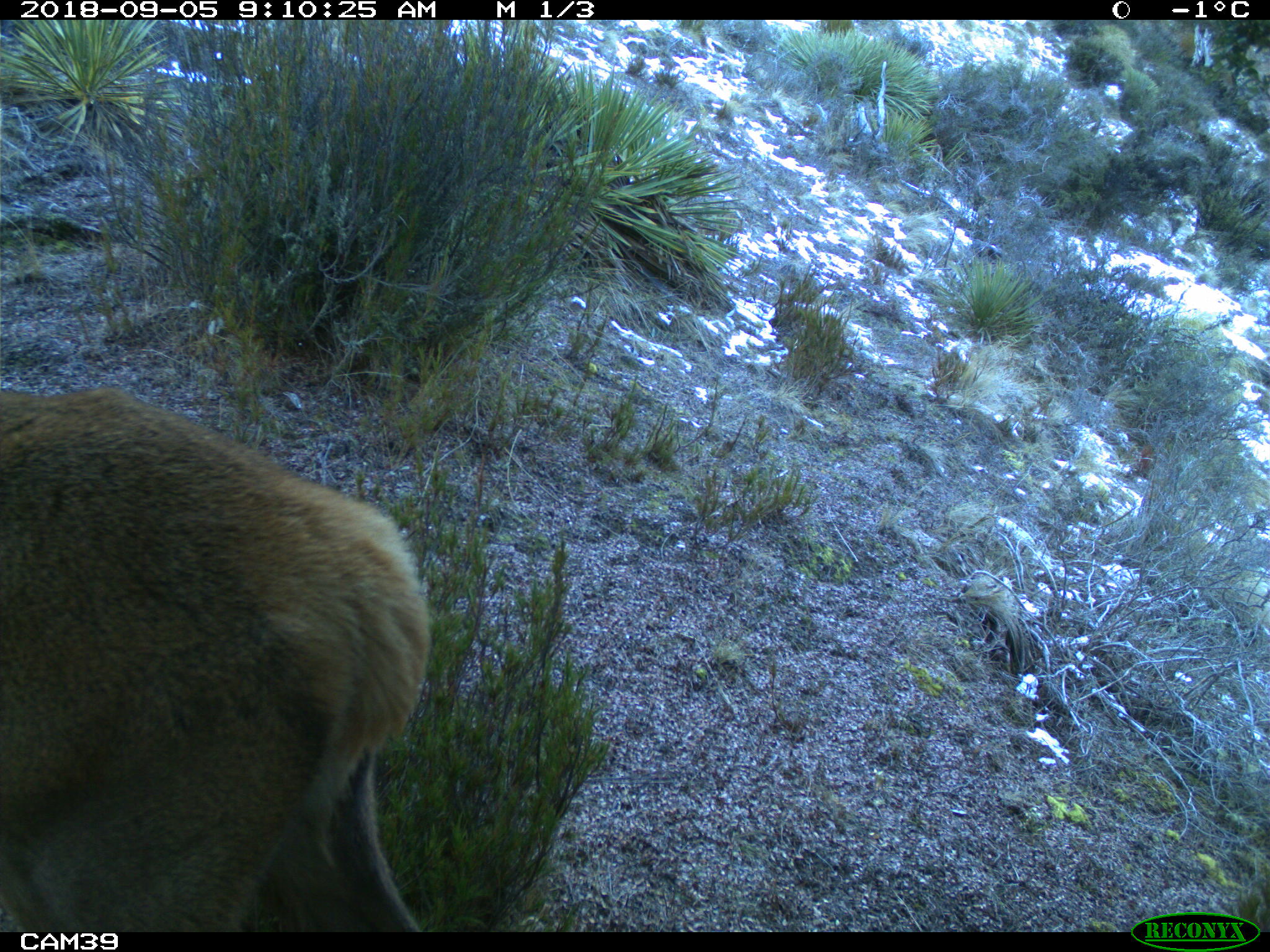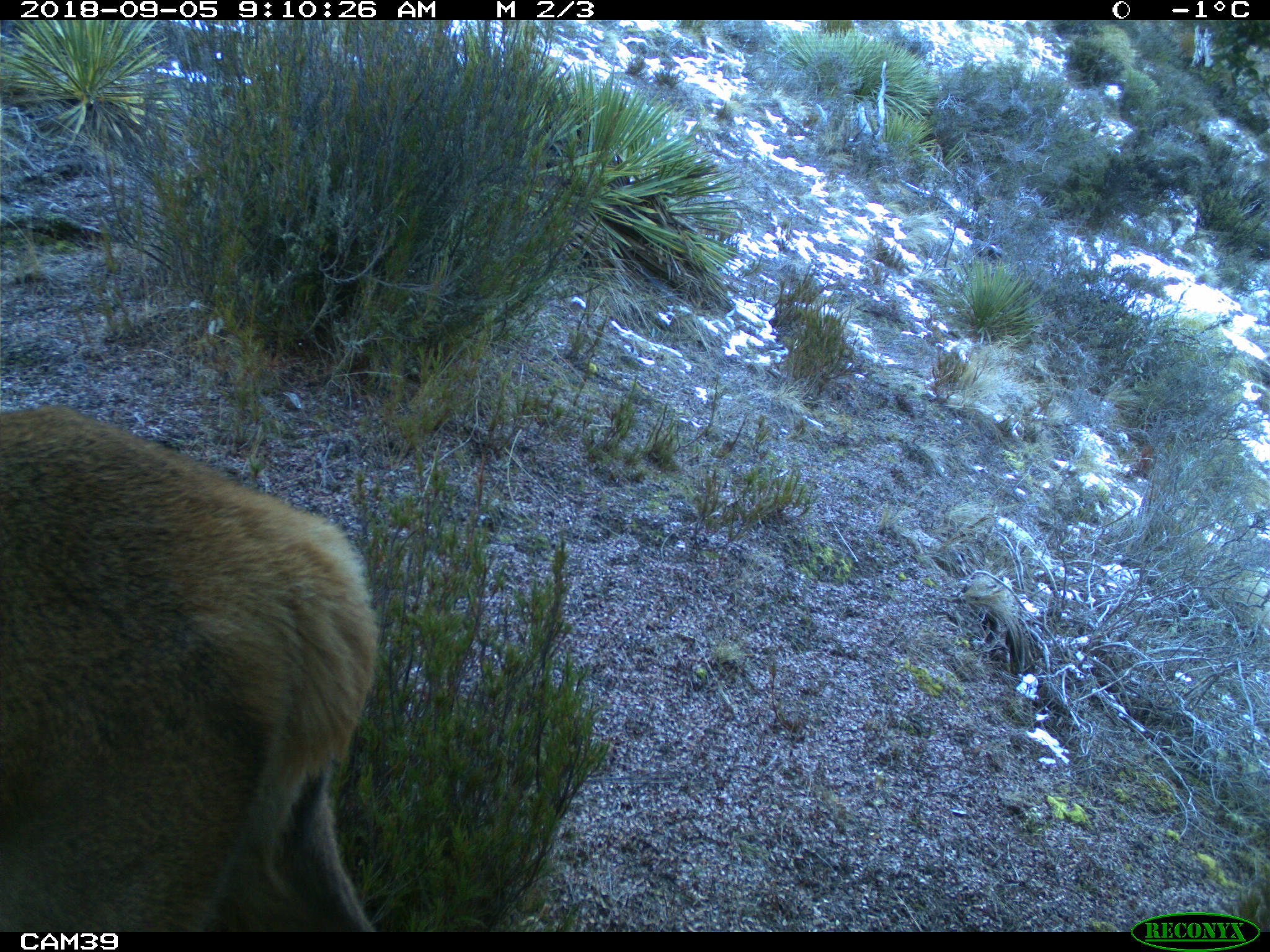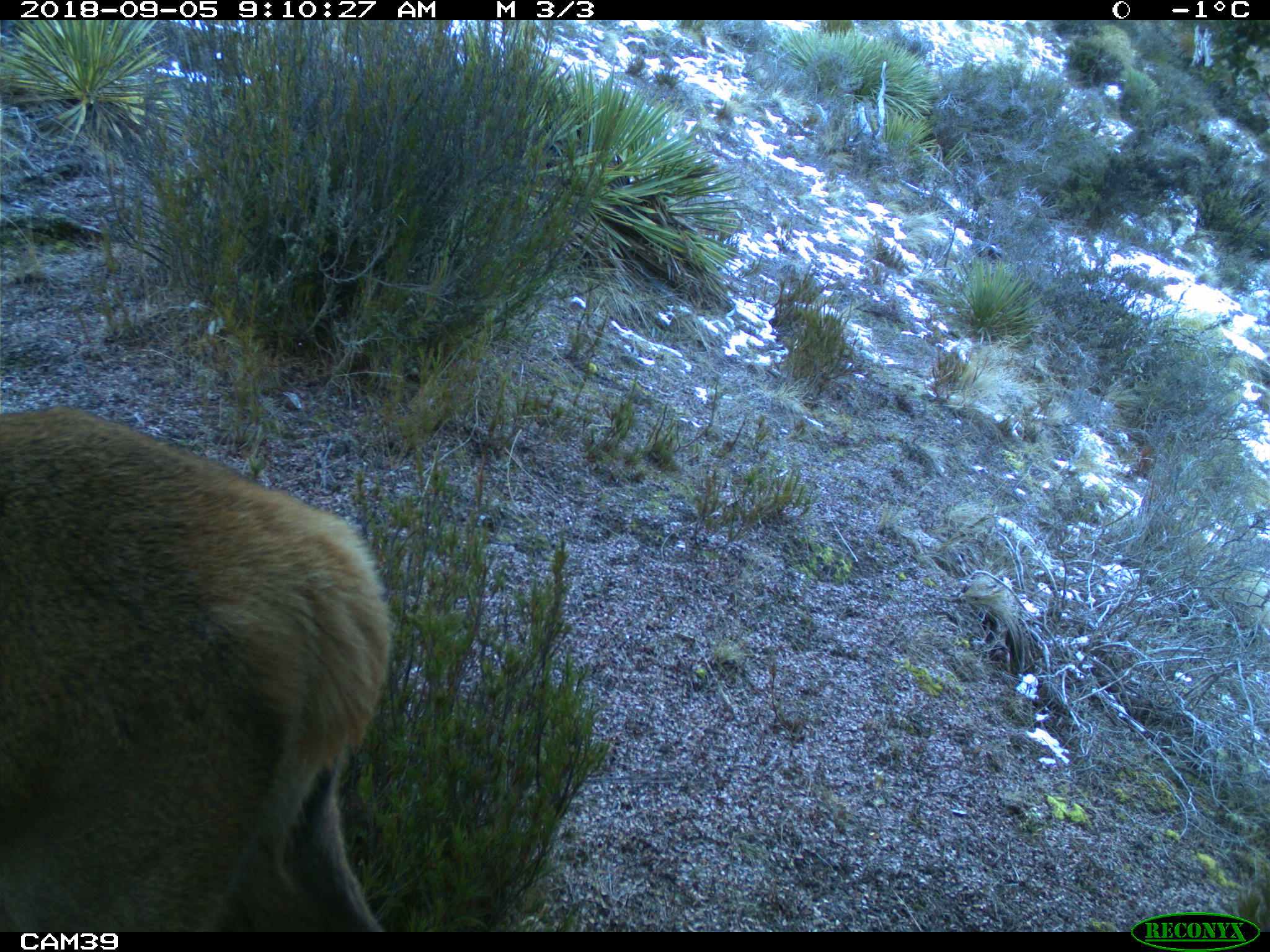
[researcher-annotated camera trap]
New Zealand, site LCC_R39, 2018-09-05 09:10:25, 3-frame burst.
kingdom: Animalia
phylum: Chordata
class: Mammalia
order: Artiodactyla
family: Cervidae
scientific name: Cervidae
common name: deer